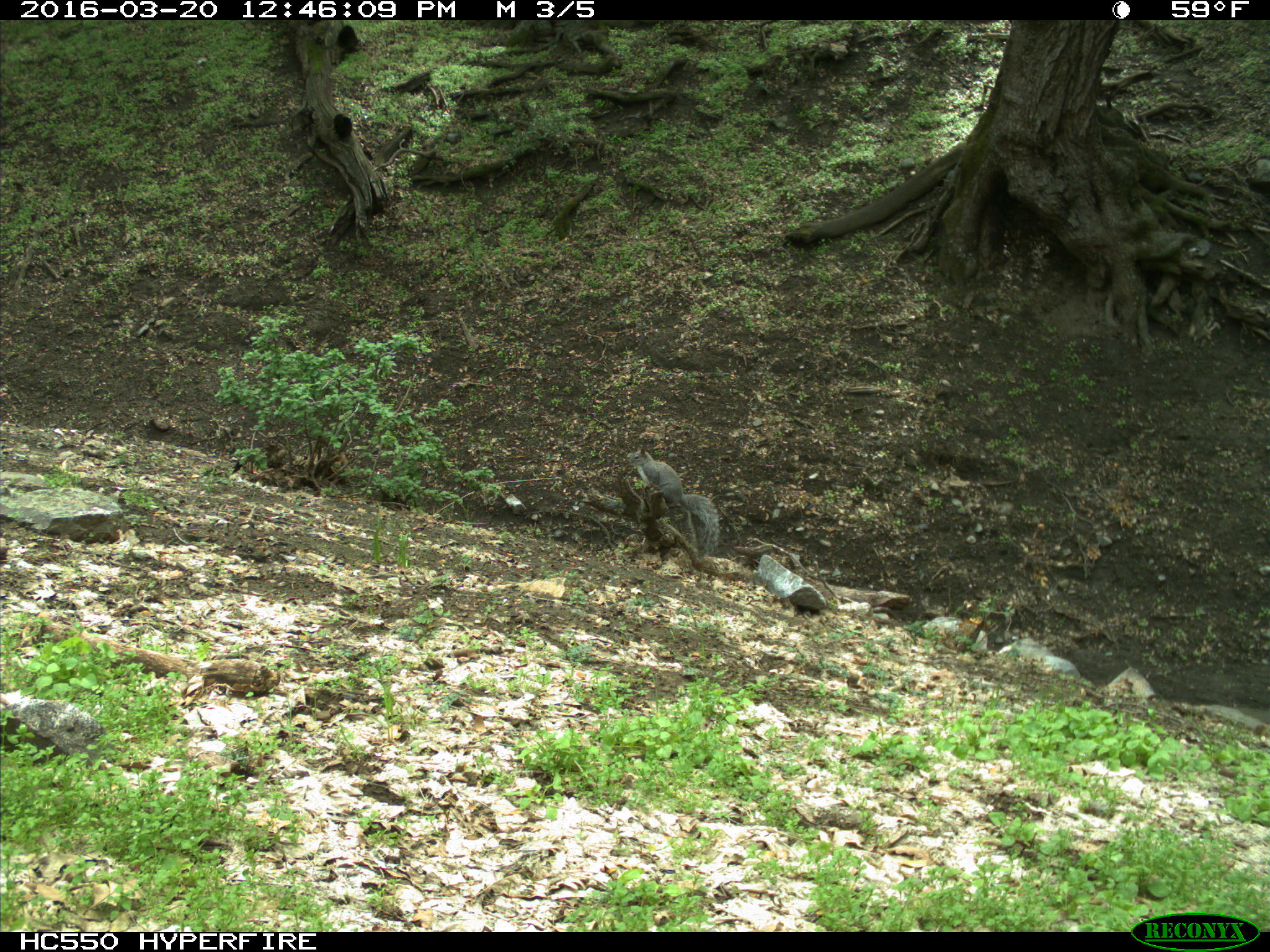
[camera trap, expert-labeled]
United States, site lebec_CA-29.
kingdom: Animalia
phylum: Chordata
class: Mammalia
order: Rodentia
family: Sciuridae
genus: Sciurus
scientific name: Sciurus carolinensis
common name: eastern gray squirrel